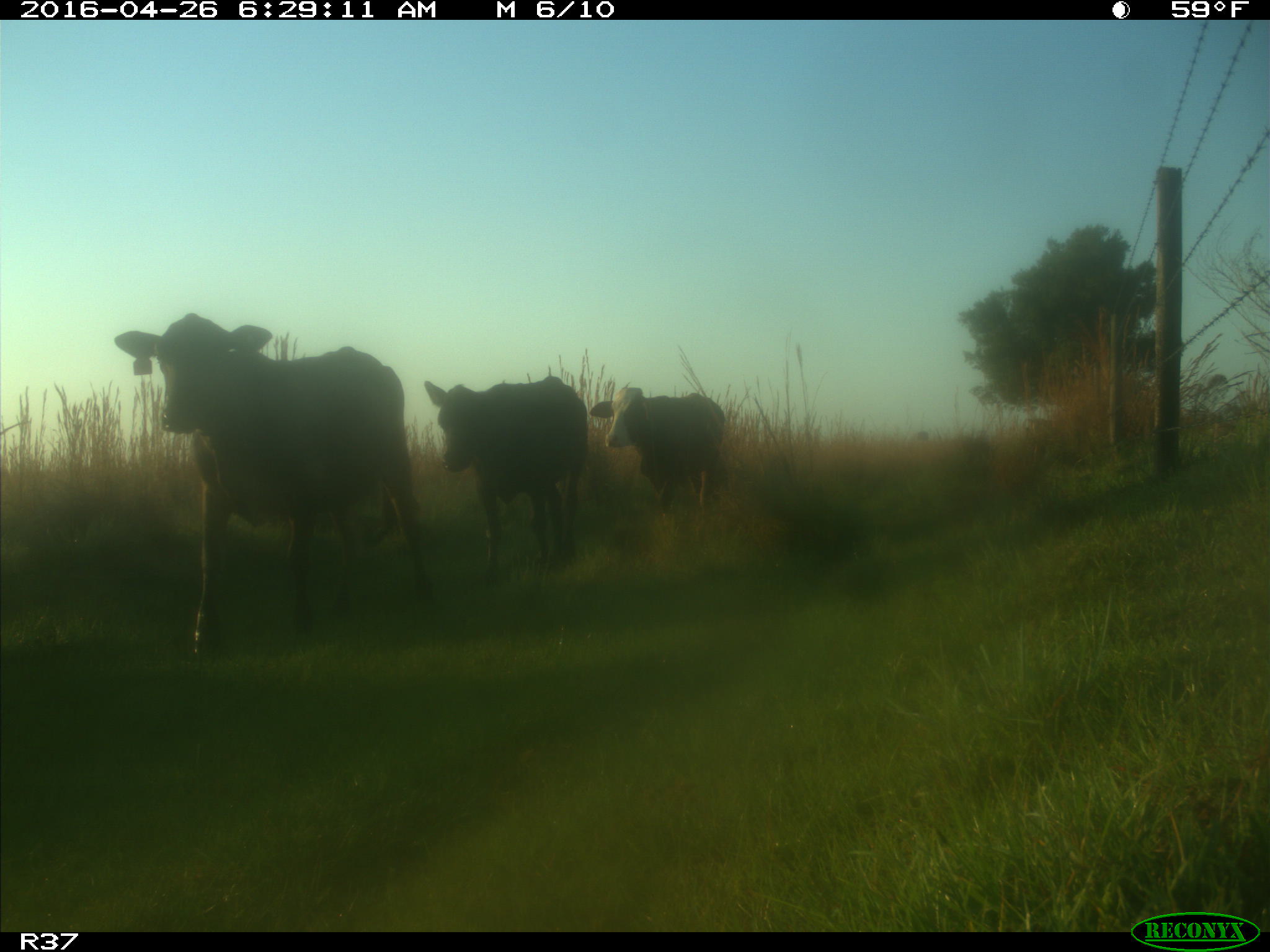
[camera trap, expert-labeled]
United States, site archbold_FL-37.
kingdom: Animalia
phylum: Chordata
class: Mammalia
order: Artiodactyla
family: Bovidae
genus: Bos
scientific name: Bos taurus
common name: domestic cow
Bos taurus (domestic cow).